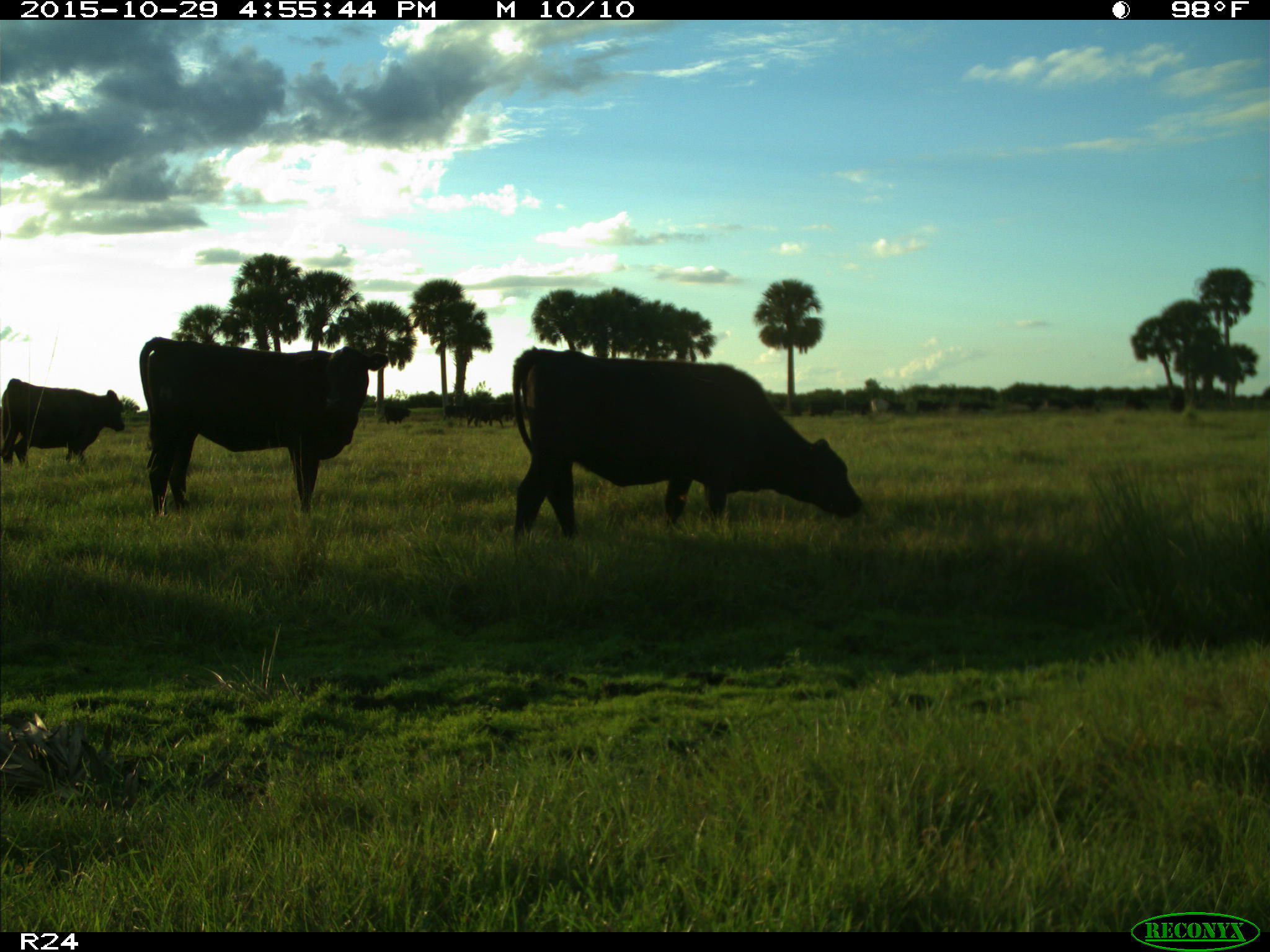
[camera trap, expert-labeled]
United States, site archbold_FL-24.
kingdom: Animalia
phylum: Chordata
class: Mammalia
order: Artiodactyla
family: Bovidae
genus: Bos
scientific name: Bos taurus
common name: domestic cow